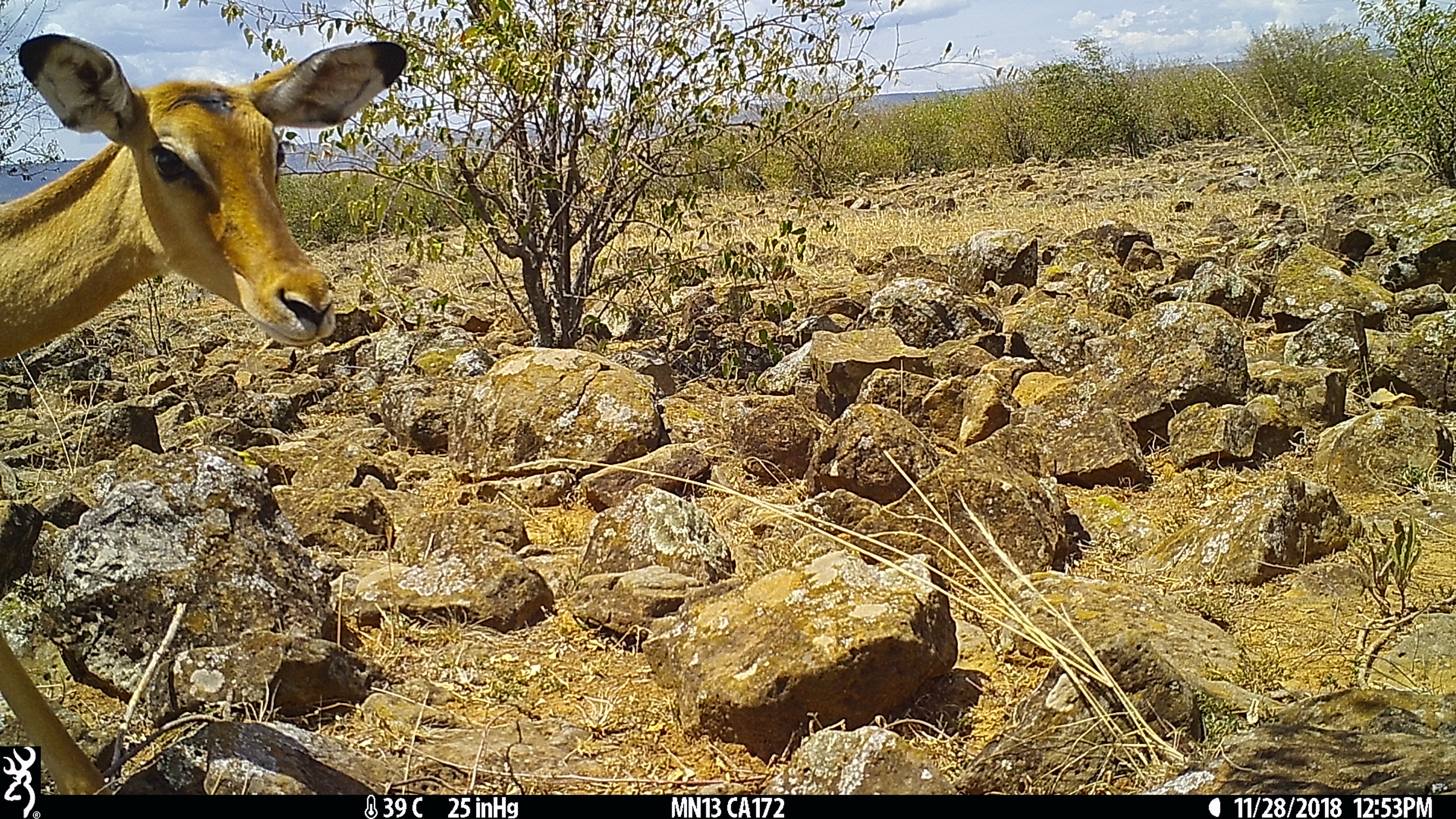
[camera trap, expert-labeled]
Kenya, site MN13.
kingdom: Animalia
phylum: Chordata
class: Mammalia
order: Artiodactyla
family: Bovidae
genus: Aepyceros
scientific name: Aepyceros melampus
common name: impala